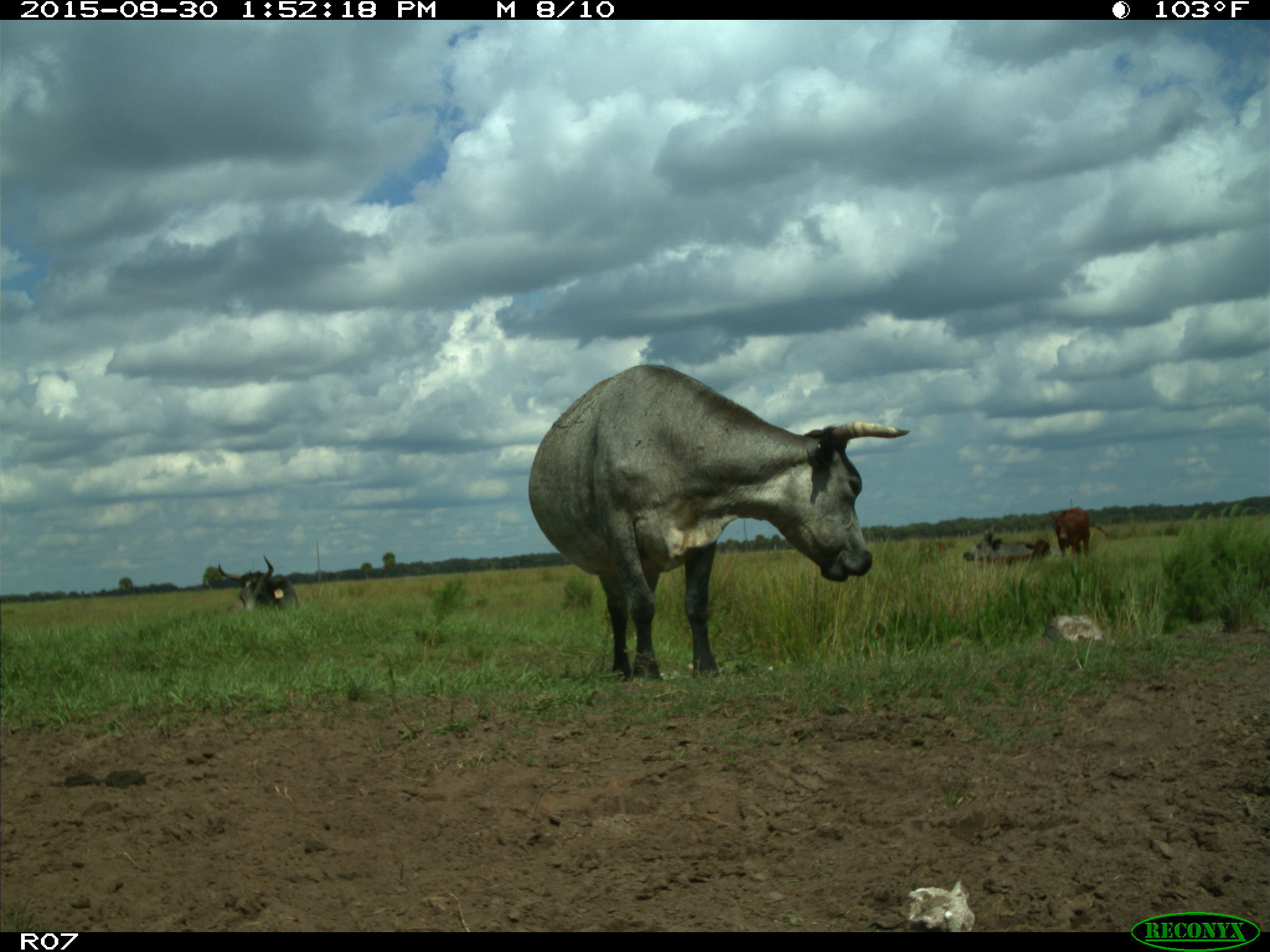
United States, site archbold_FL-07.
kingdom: Animalia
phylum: Chordata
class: Mammalia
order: Artiodactyla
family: Bovidae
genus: Bos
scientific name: Bos taurus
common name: domestic cow